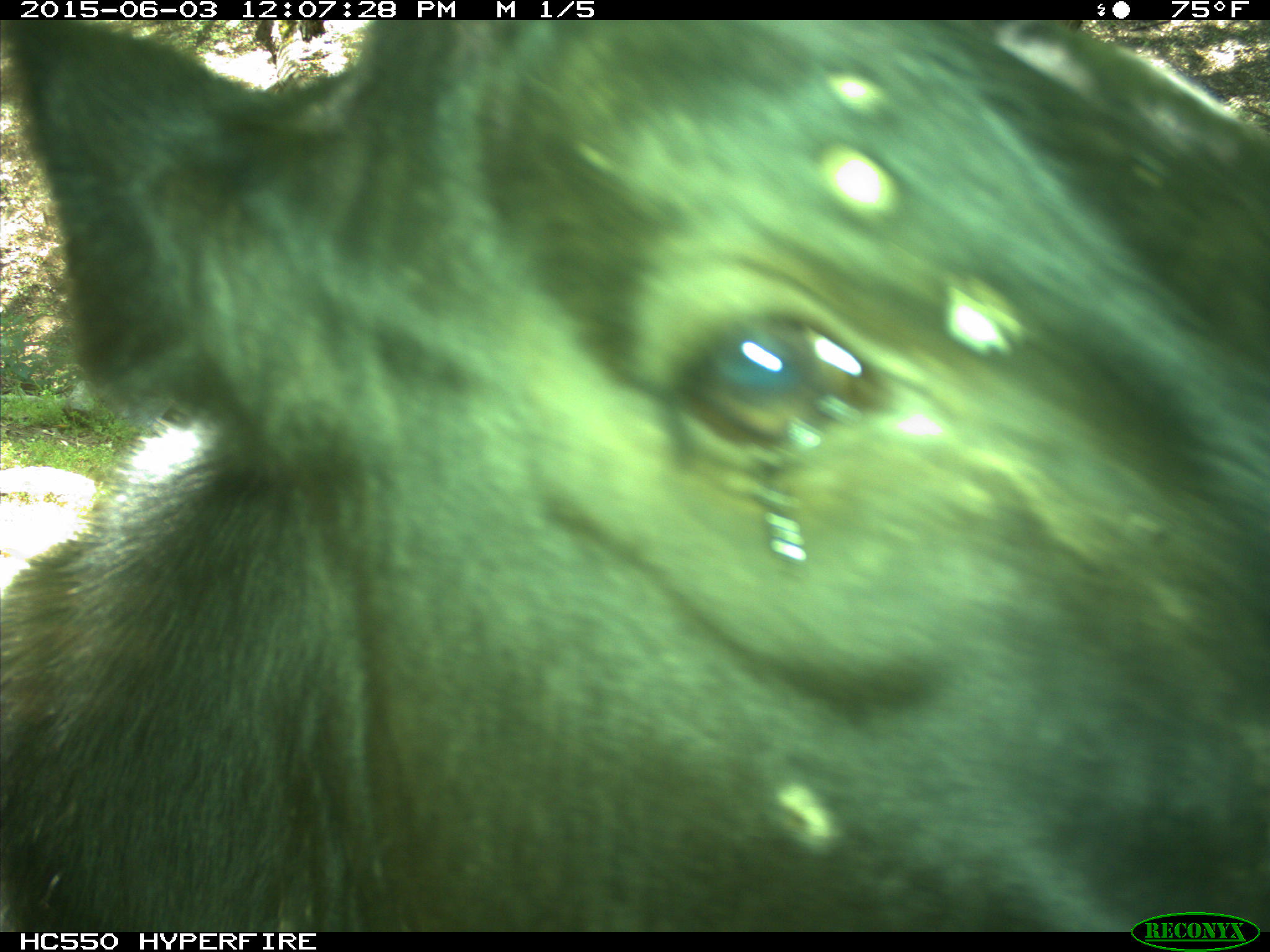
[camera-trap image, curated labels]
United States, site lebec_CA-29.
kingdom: Animalia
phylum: Chordata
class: Mammalia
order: Artiodactyla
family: Bovidae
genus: Bos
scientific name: Bos taurus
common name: domestic cow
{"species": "Bos taurus (domestic cow)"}